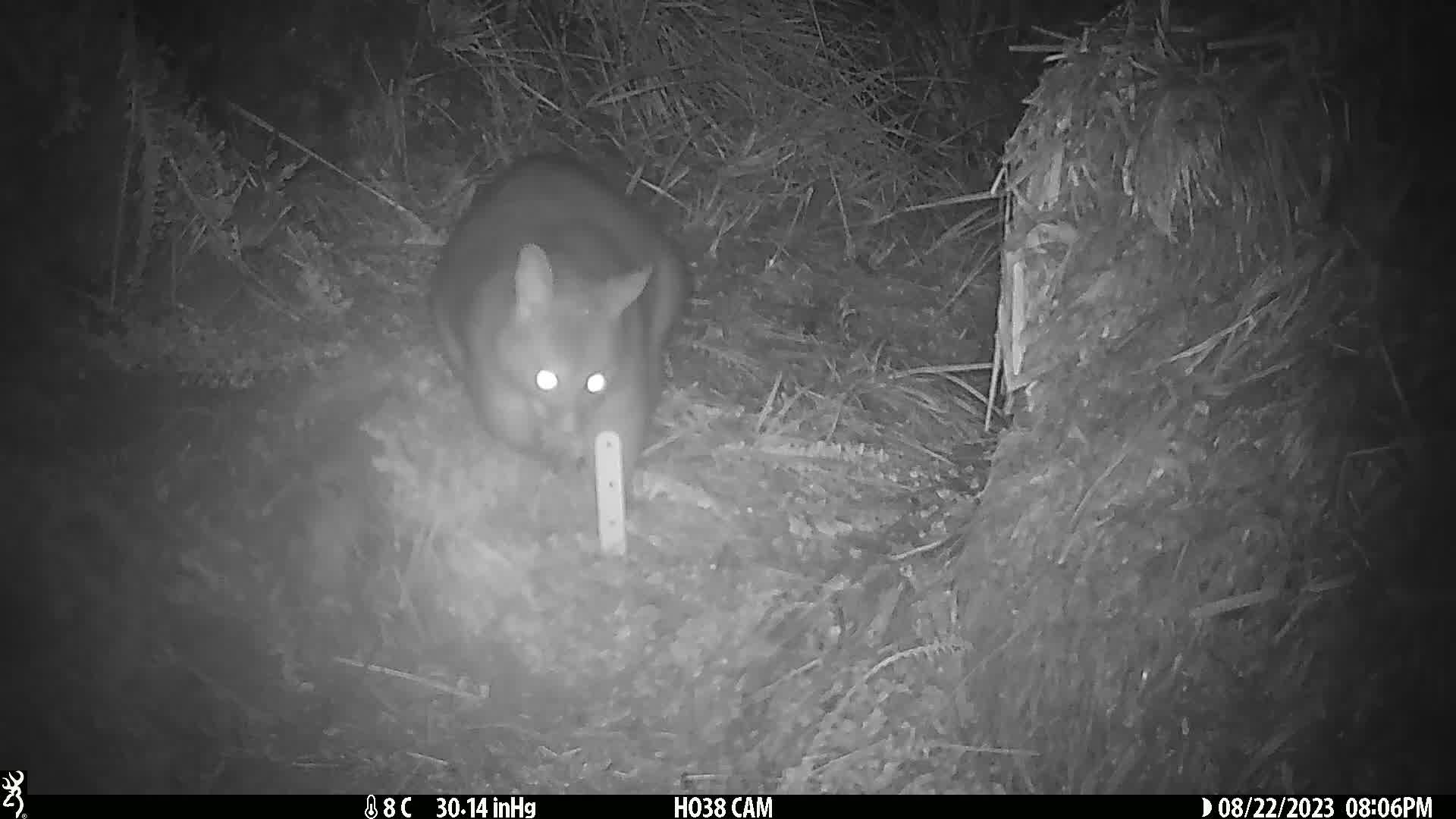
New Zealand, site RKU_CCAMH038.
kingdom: Animalia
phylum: Chordata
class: Mammalia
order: Diprotodontia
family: Phalangeridae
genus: Trichosurus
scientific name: Trichosurus vulpecula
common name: common brushtail possum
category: possum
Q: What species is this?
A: Possum (common brushtail possum) (Trichosurus vulpecula).